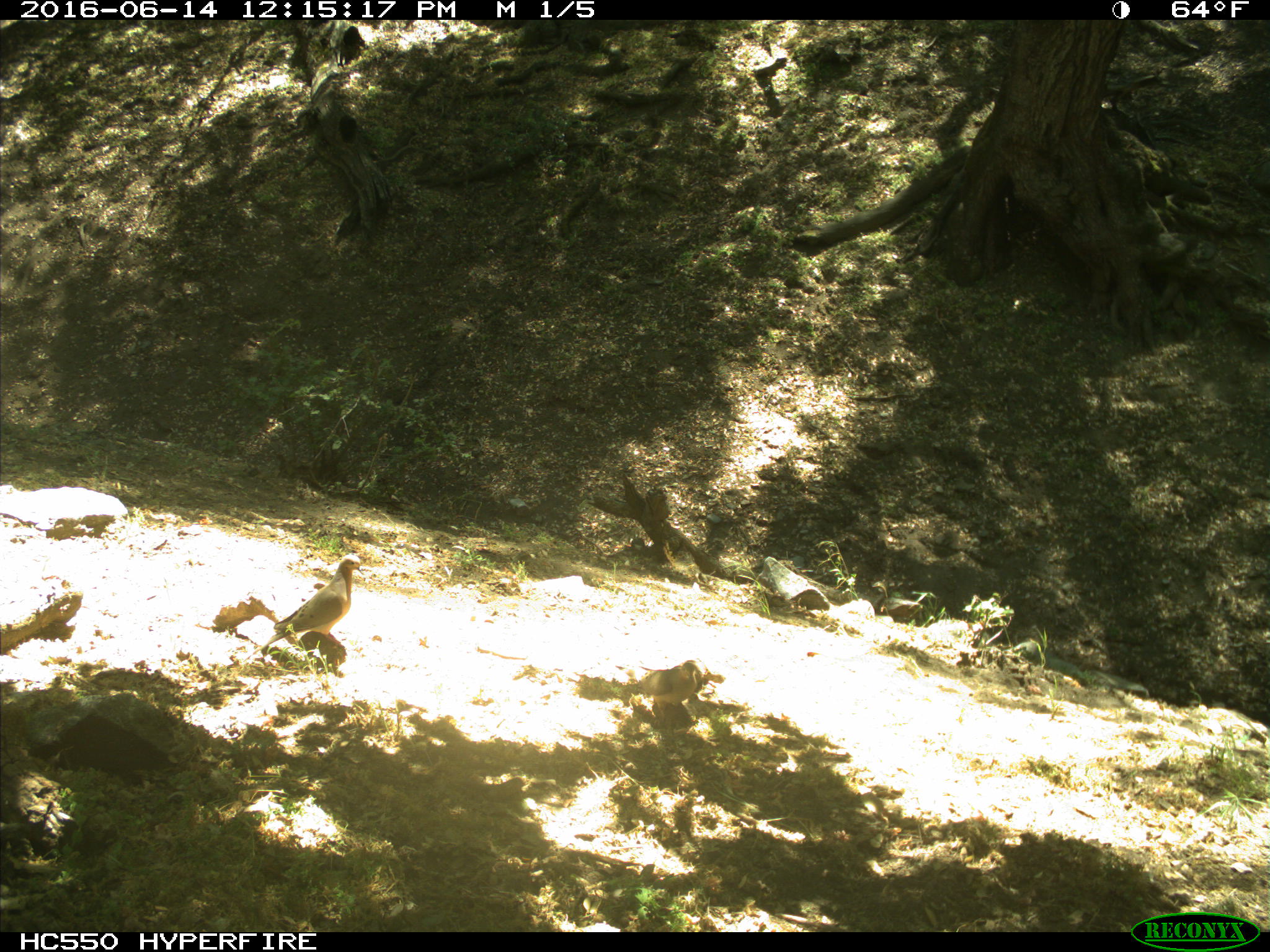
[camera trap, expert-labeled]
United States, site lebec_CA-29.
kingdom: Animalia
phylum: Chordata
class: Aves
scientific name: Aves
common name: birds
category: unidentified bird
Unidentified bird (birds) (Aves).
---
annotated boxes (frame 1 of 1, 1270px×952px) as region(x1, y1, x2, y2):
animal: region(243, 554, 363, 661); region(614, 659, 703, 723)